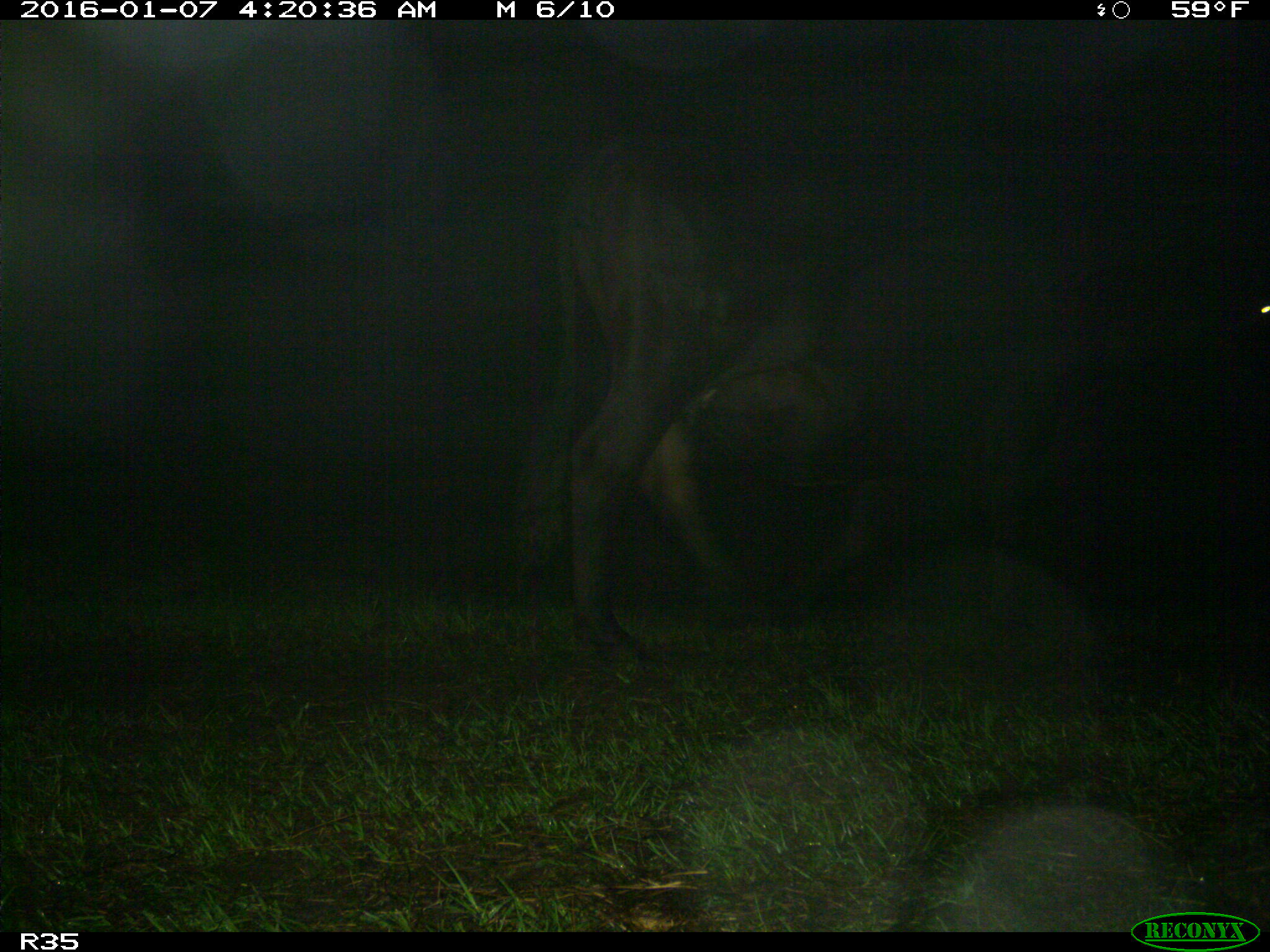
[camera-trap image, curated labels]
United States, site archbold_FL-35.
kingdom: Animalia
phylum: Chordata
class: Mammalia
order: Artiodactyla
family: Bovidae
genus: Bos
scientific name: Bos taurus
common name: domestic cow